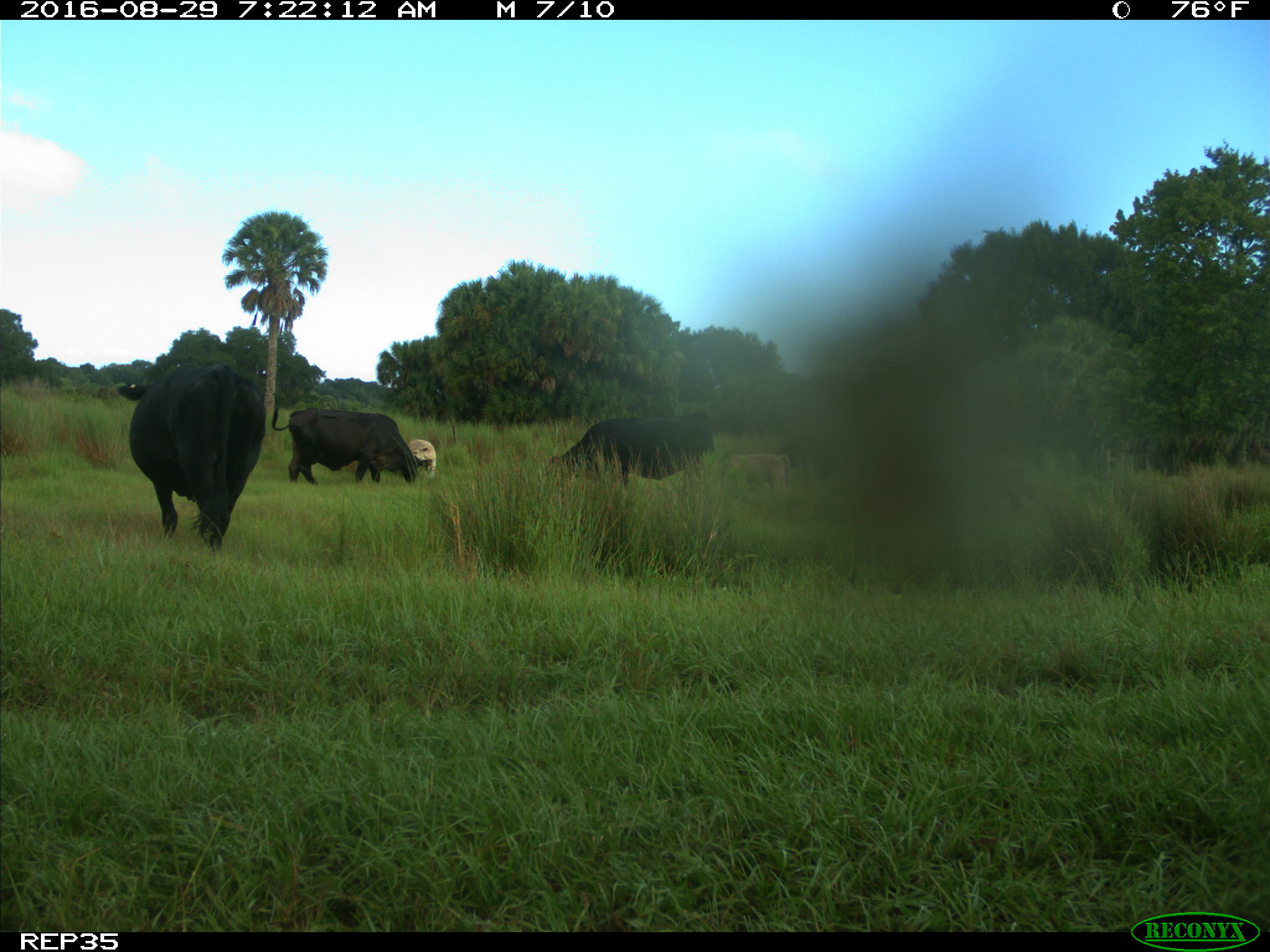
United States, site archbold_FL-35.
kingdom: Animalia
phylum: Chordata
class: Mammalia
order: Artiodactyla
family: Bovidae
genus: Bos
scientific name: Bos taurus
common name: domestic cow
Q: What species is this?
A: Bos taurus (domestic cow).